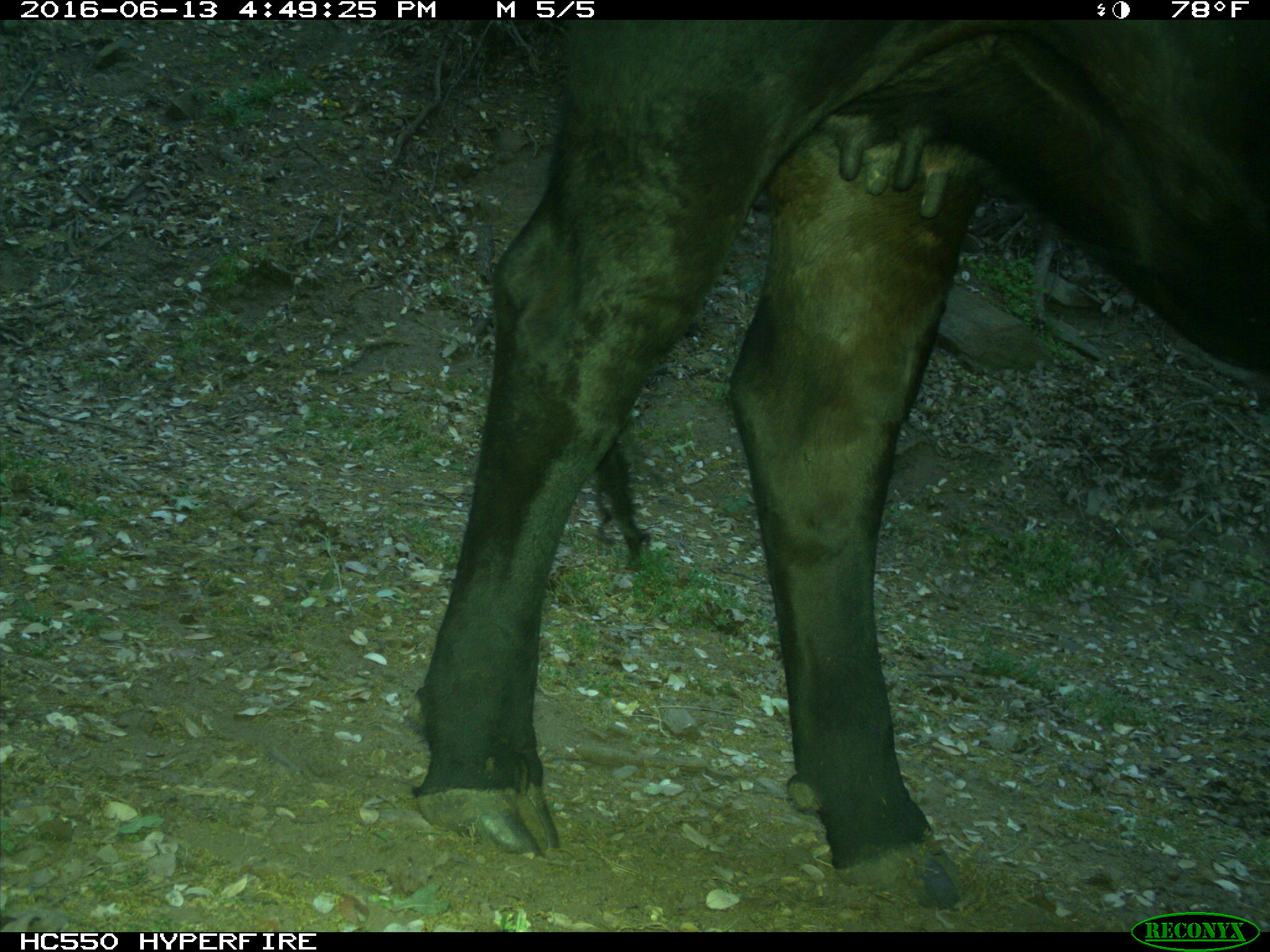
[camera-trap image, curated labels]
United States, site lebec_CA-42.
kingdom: Animalia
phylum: Chordata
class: Mammalia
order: Artiodactyla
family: Bovidae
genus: Bos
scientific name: Bos taurus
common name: domestic cow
Bos taurus (domestic cow).